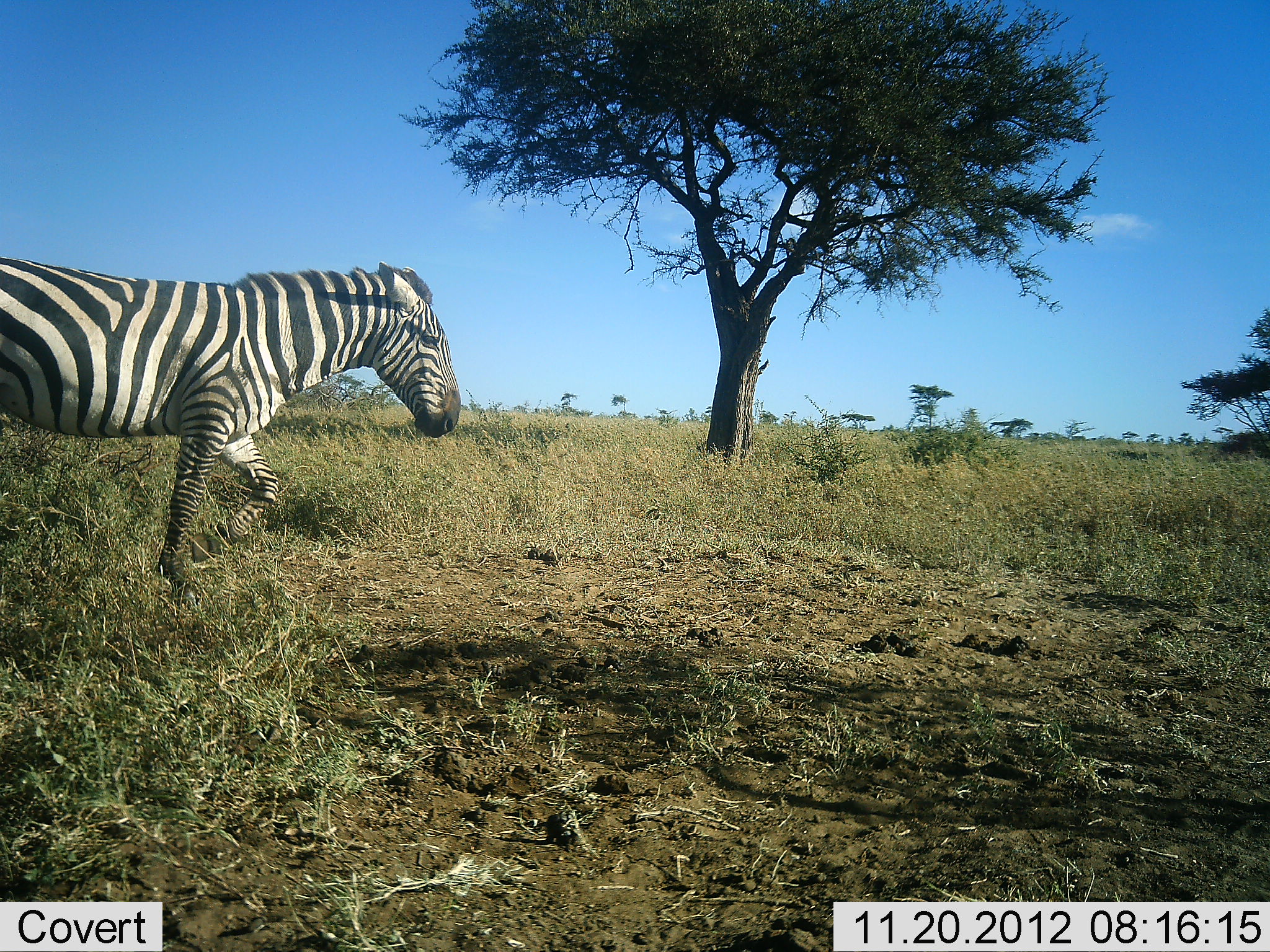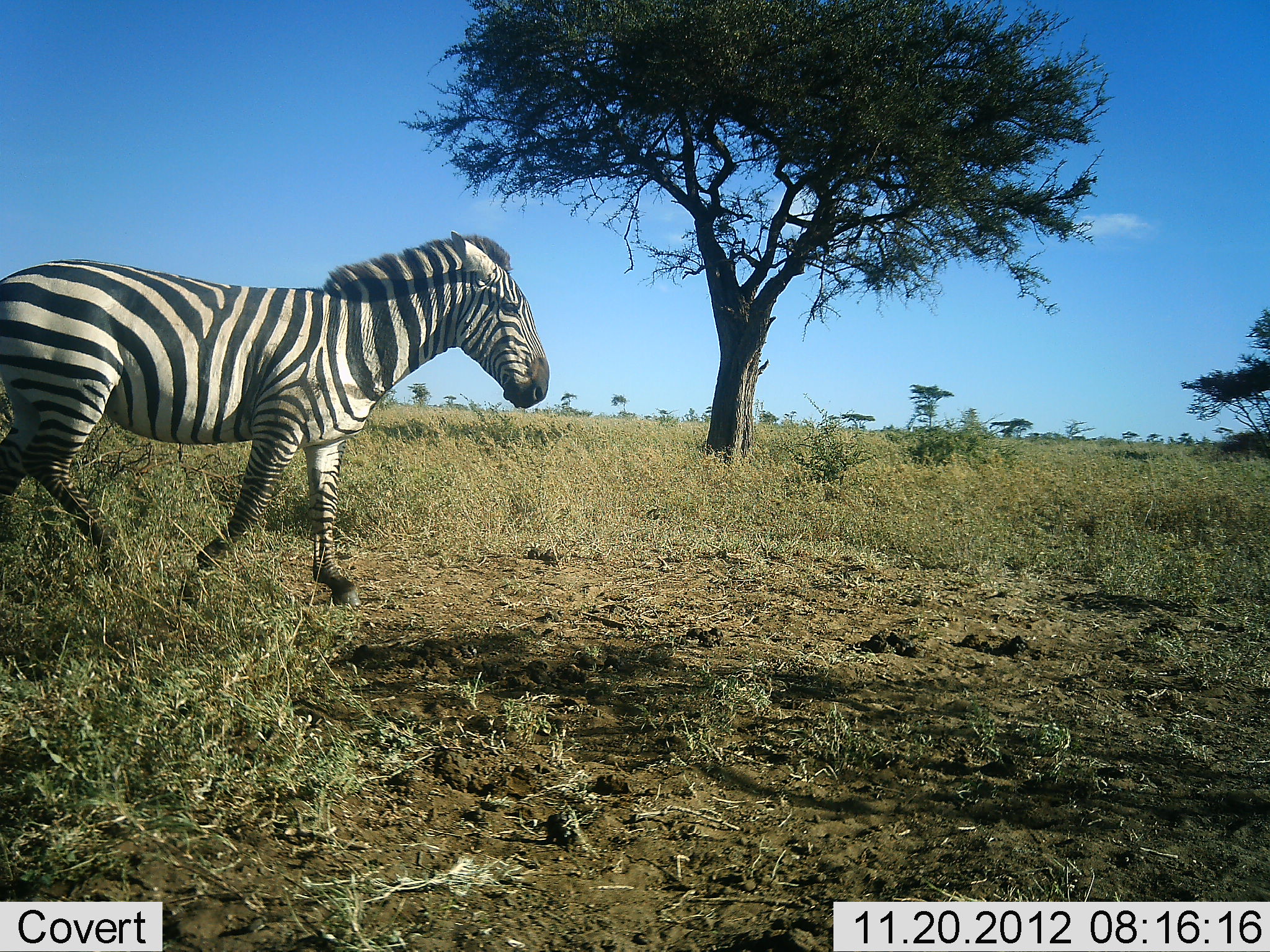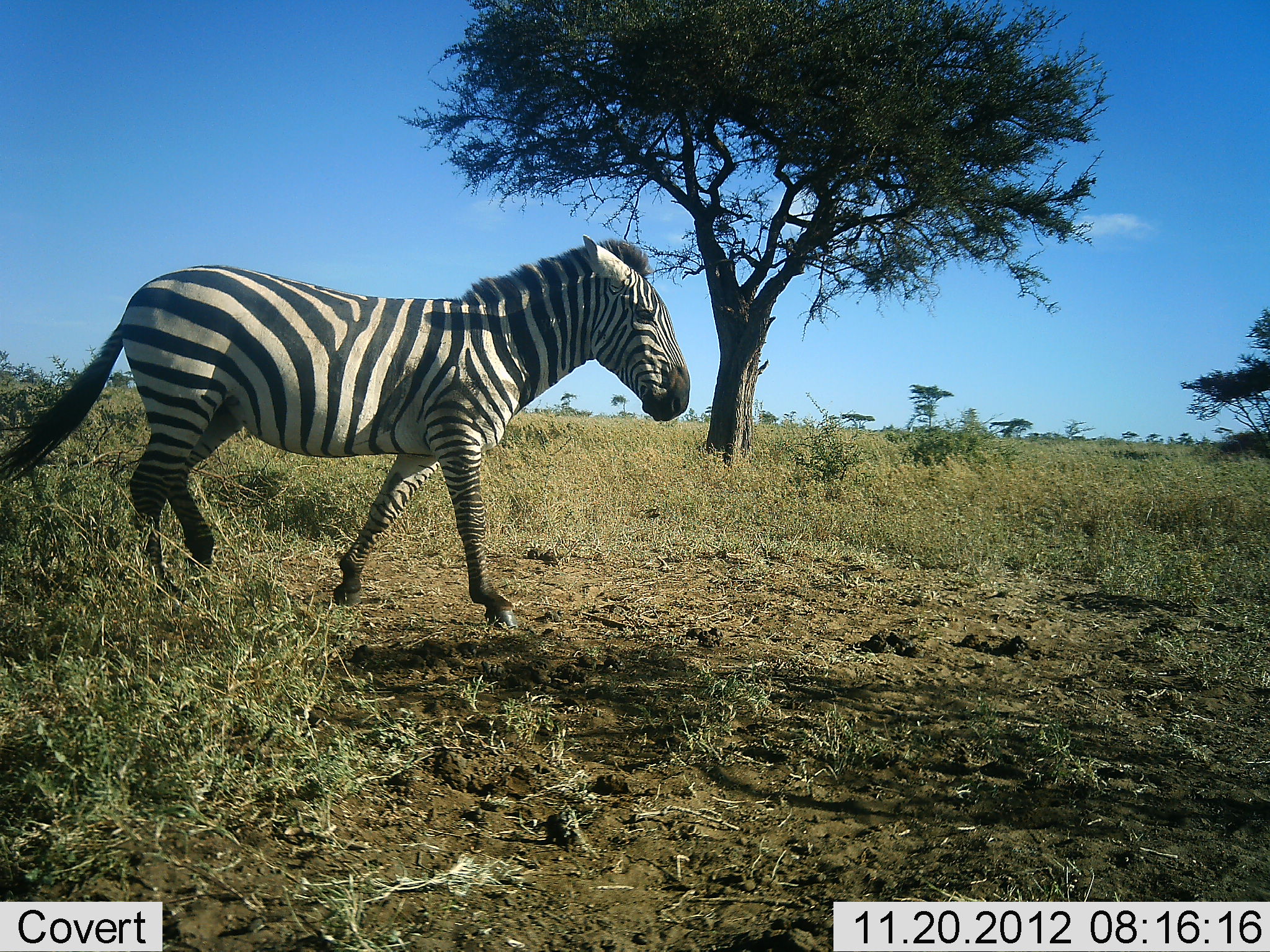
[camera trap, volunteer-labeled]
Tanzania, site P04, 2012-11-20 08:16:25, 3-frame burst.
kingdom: Animalia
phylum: Chordata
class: Mammalia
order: Perissodactyla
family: Equidae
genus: Equus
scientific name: Equus quagga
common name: plains zebra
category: zebra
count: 1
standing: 0%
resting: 0%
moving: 100%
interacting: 0%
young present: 0%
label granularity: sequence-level